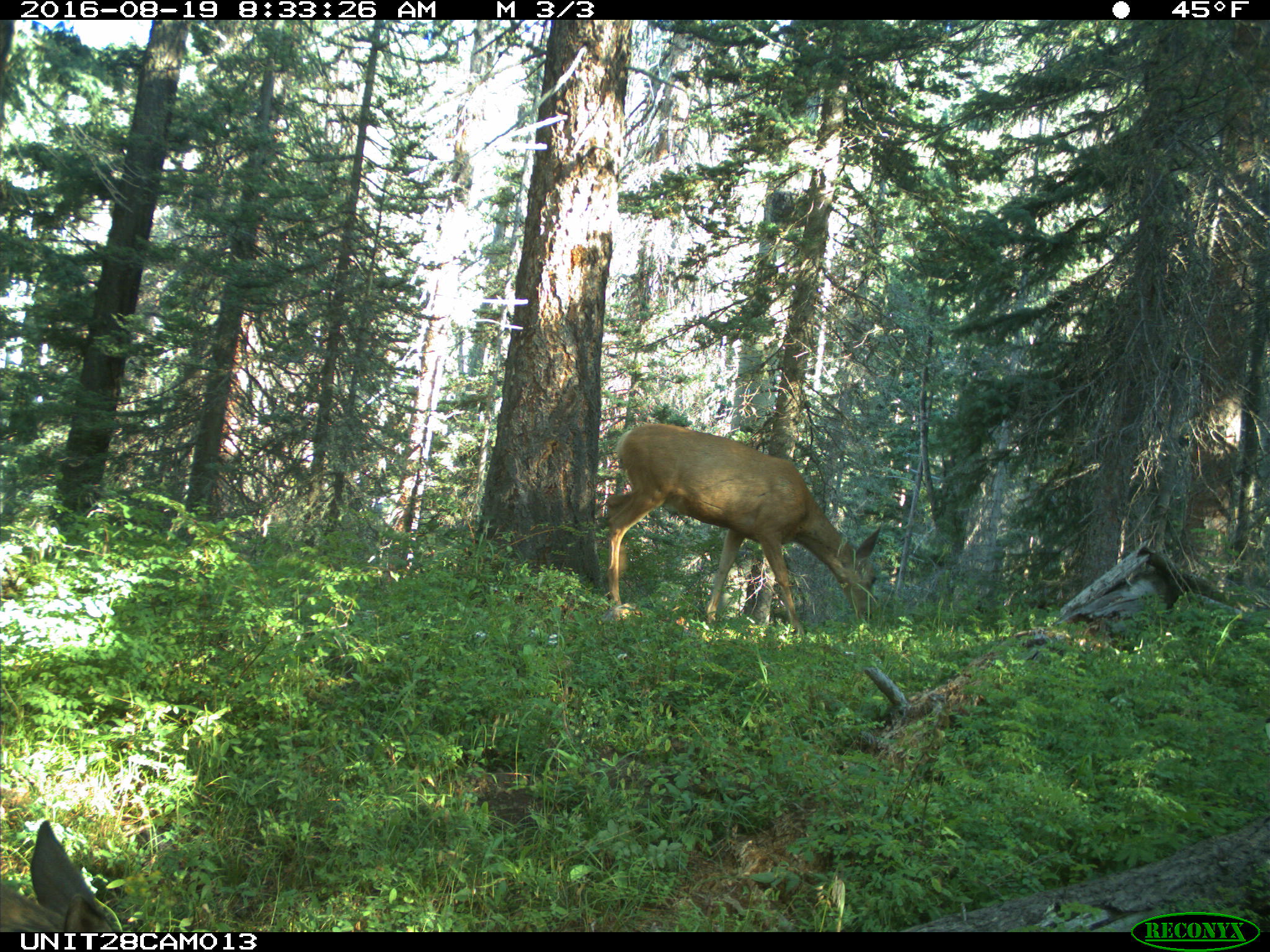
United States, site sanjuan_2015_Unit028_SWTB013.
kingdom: Animalia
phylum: Chordata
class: Mammalia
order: Artiodactyla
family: Cervidae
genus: Odocoileus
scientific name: Odocoileus hemionus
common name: mule deer